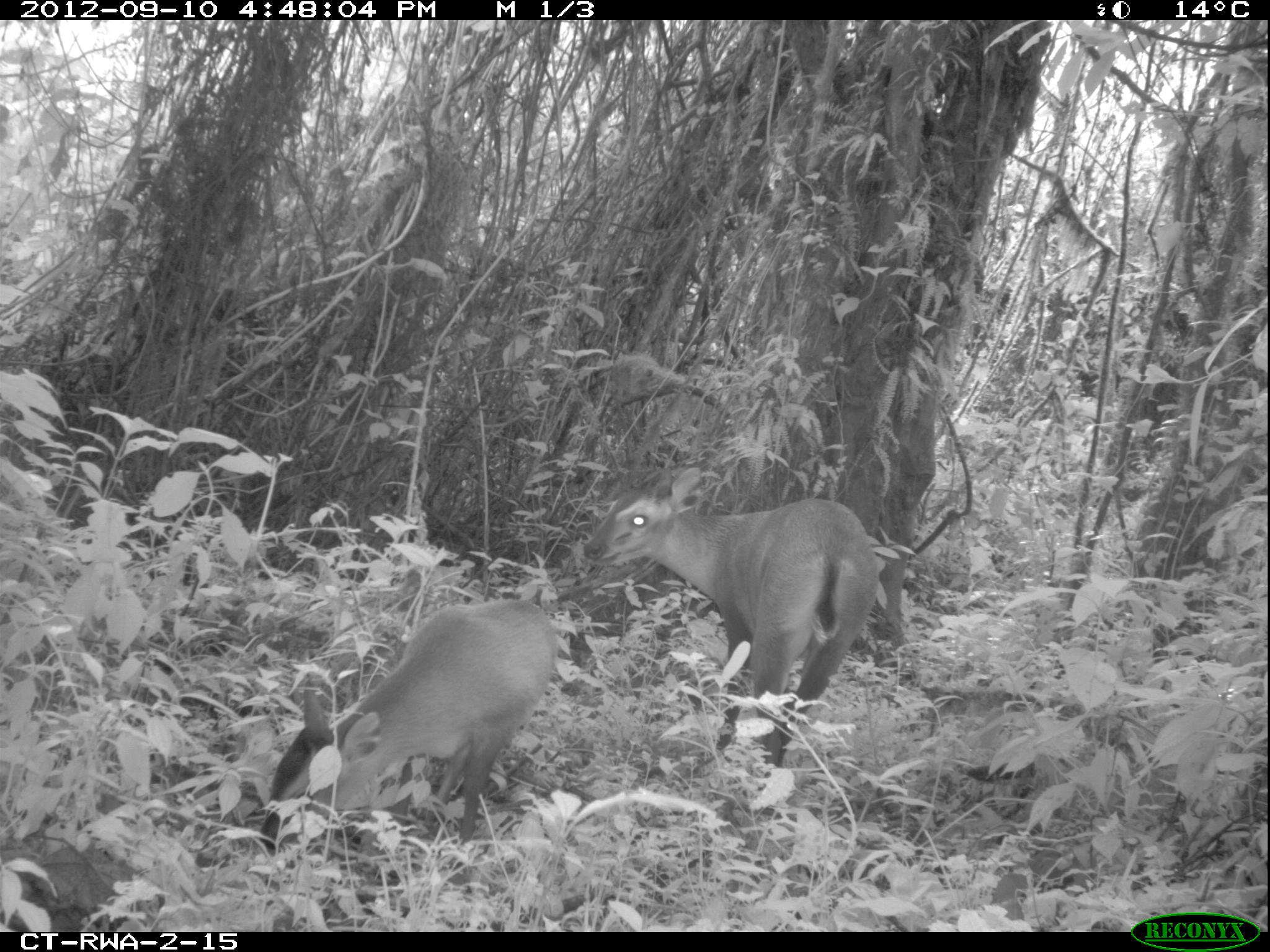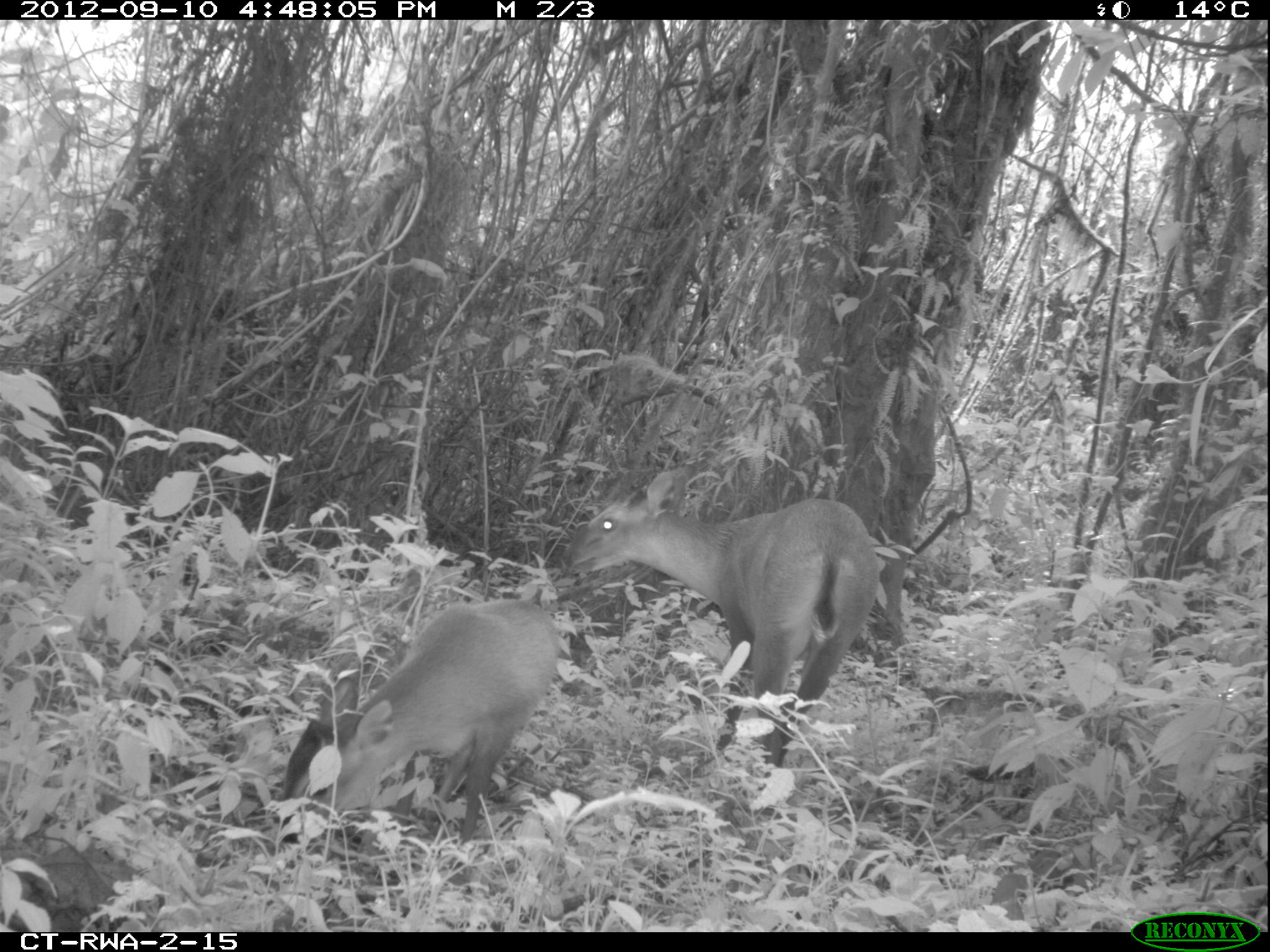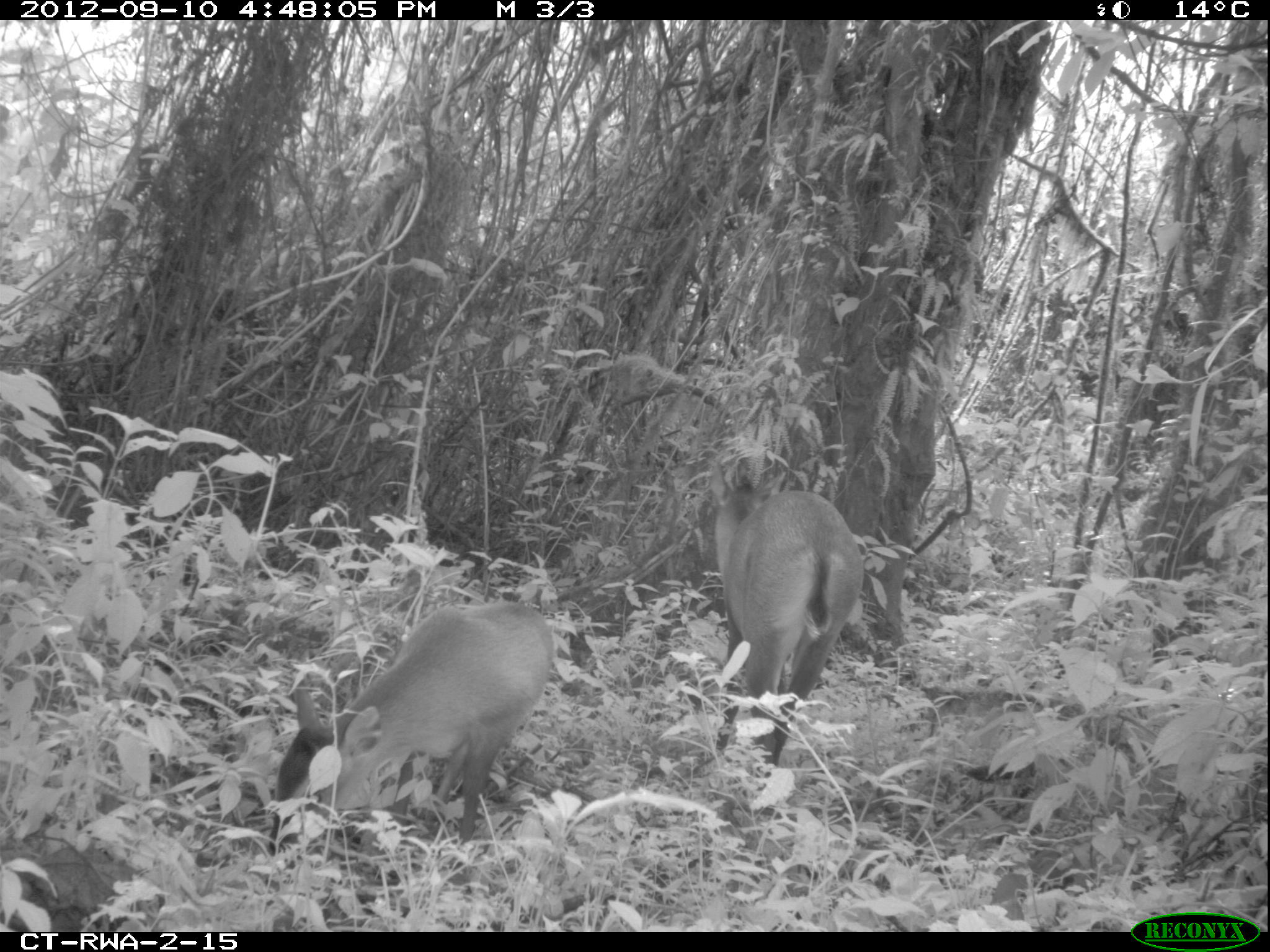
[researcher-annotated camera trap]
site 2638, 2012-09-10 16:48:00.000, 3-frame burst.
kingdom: Animalia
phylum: Chordata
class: Mammalia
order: Artiodactyla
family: Bovidae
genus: Cephalophus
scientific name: Cephalophus nigrifrons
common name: black-fronted duiker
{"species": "Cephalophus nigrifrons (black-fronted duiker)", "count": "2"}